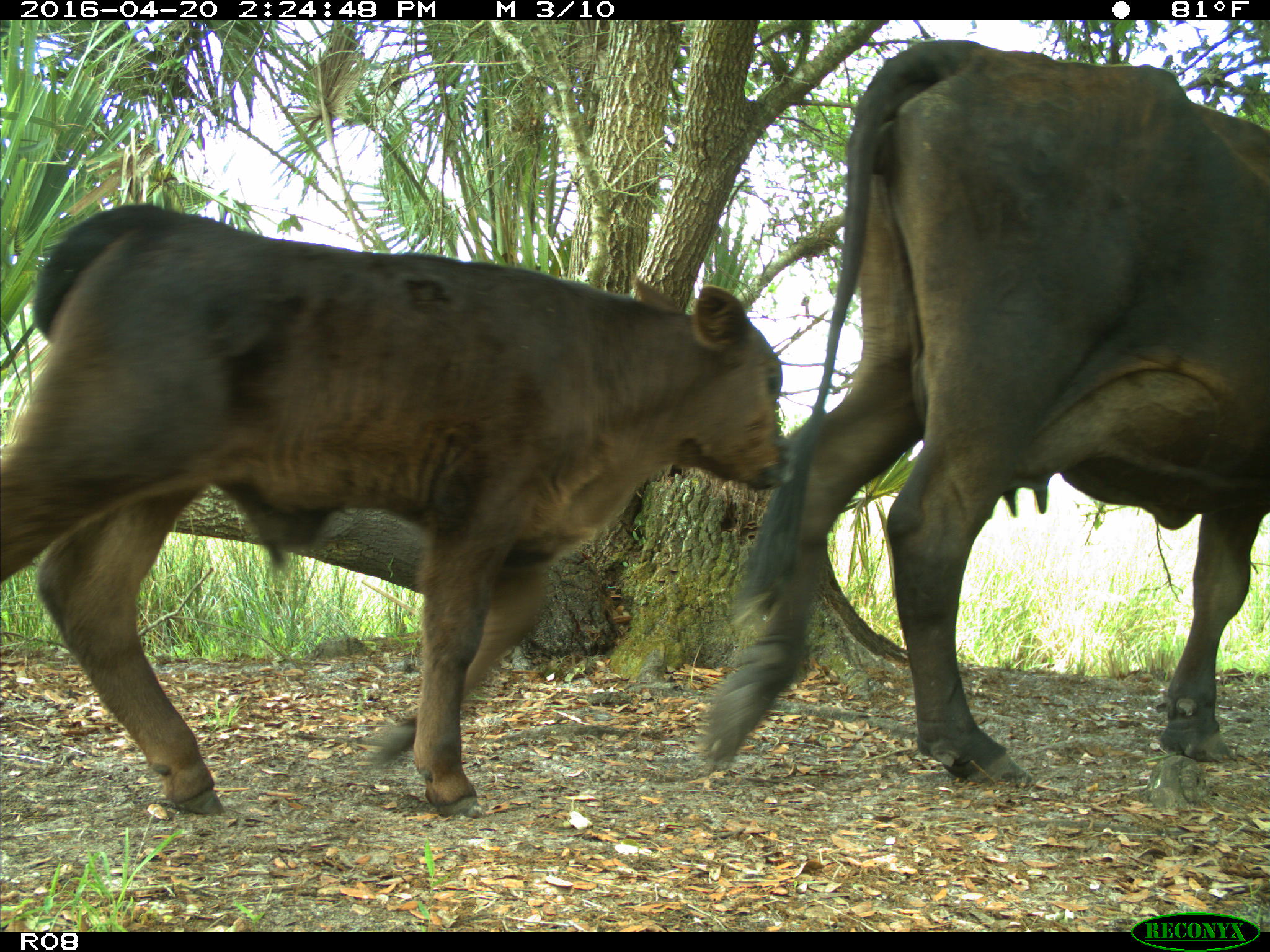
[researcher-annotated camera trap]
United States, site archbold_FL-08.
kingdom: Animalia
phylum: Chordata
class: Mammalia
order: Artiodactyla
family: Bovidae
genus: Bos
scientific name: Bos taurus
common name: domestic cow